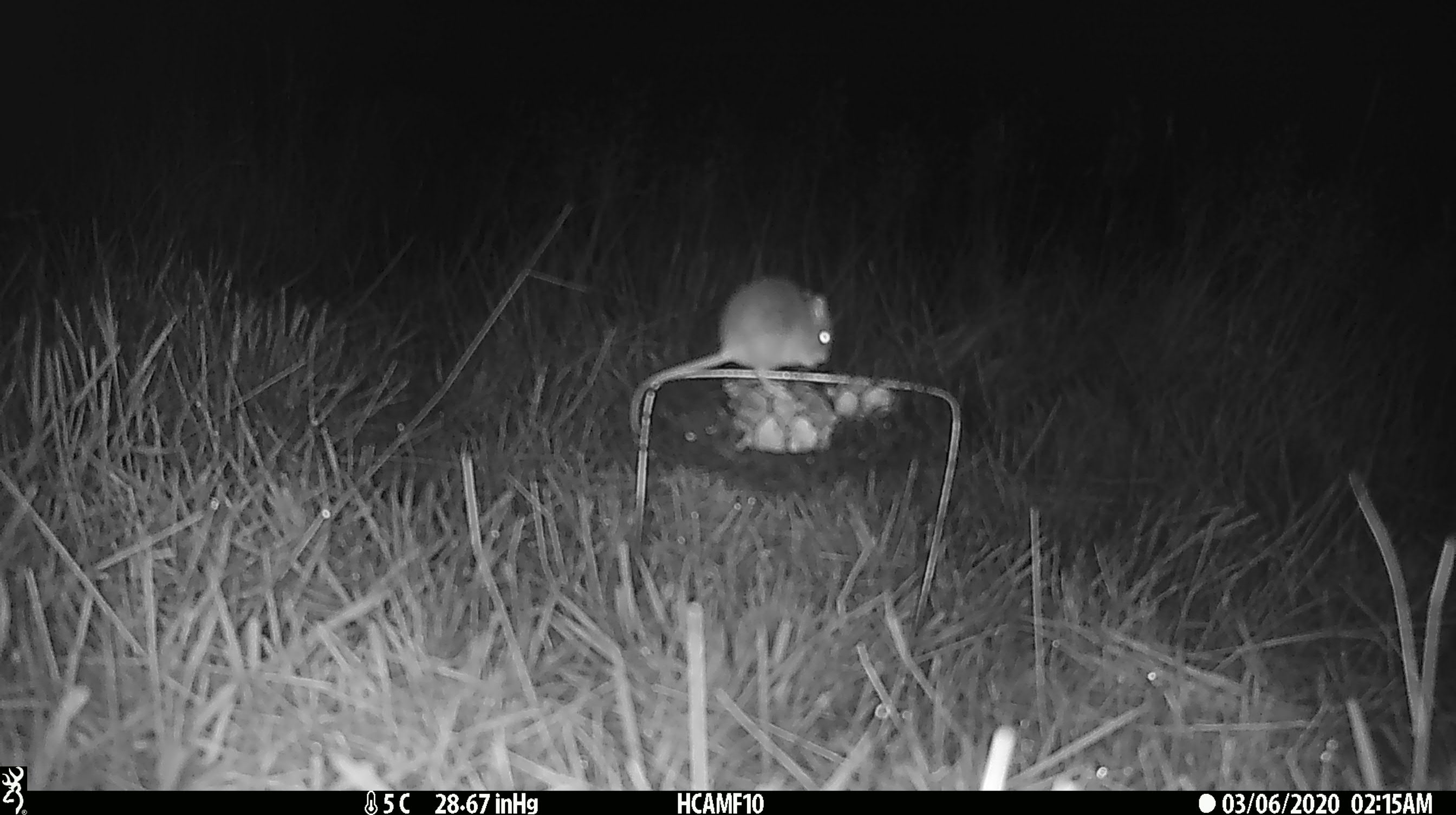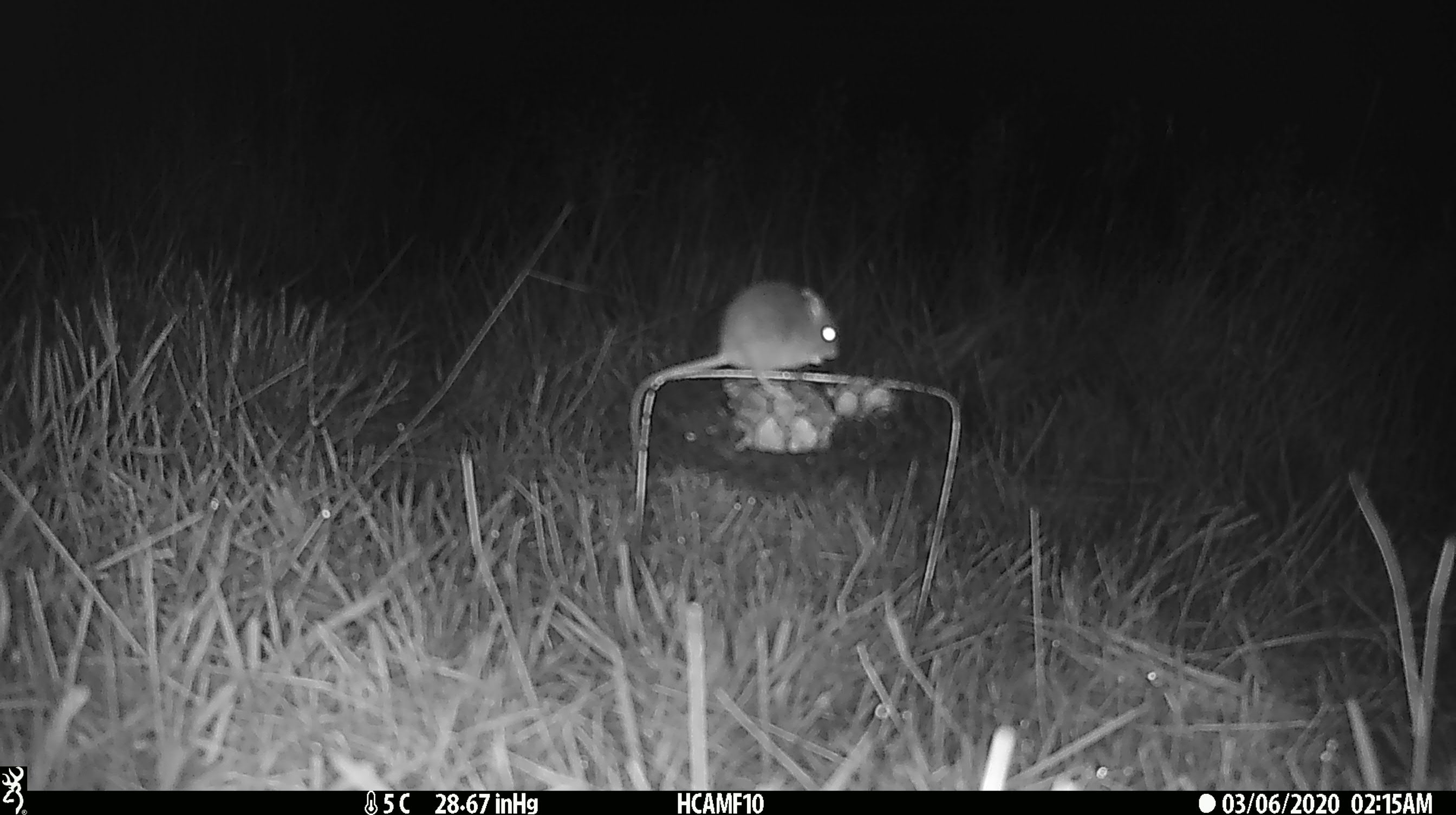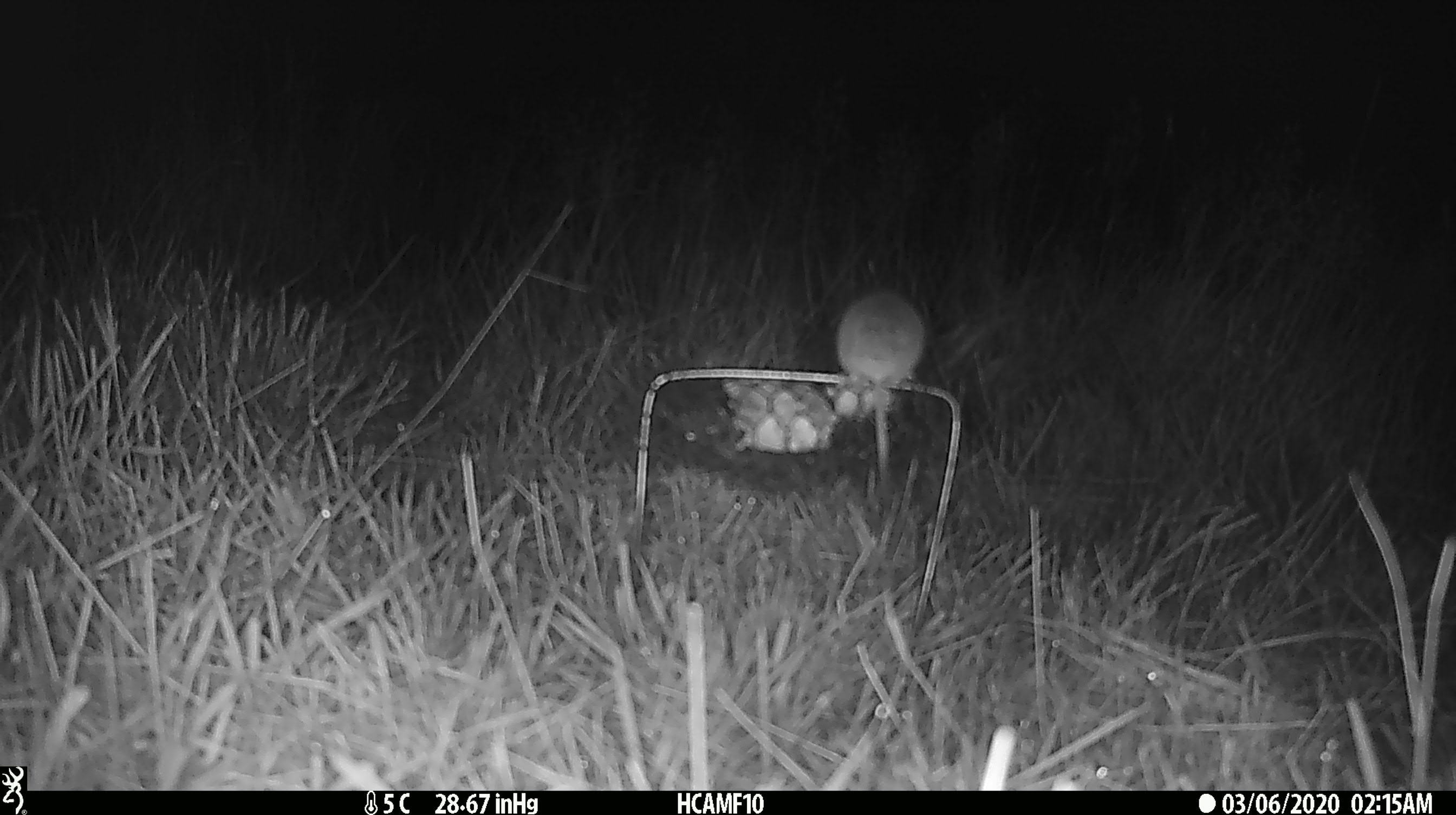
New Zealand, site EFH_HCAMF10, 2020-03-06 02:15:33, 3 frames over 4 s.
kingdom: Animalia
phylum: Chordata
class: Mammalia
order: Rodentia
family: Muridae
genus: Mus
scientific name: Mus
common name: mouse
Mouse (Mus).